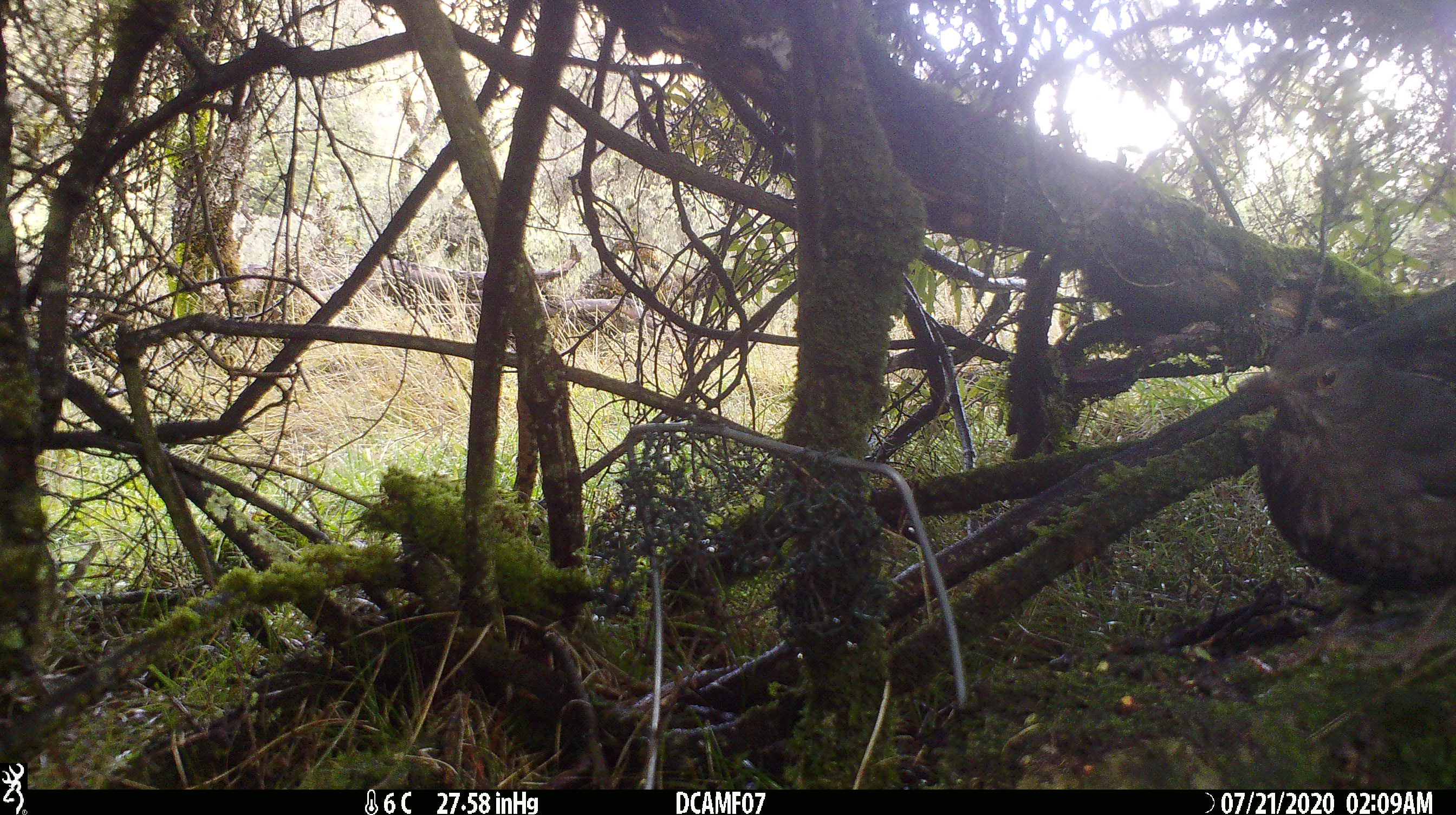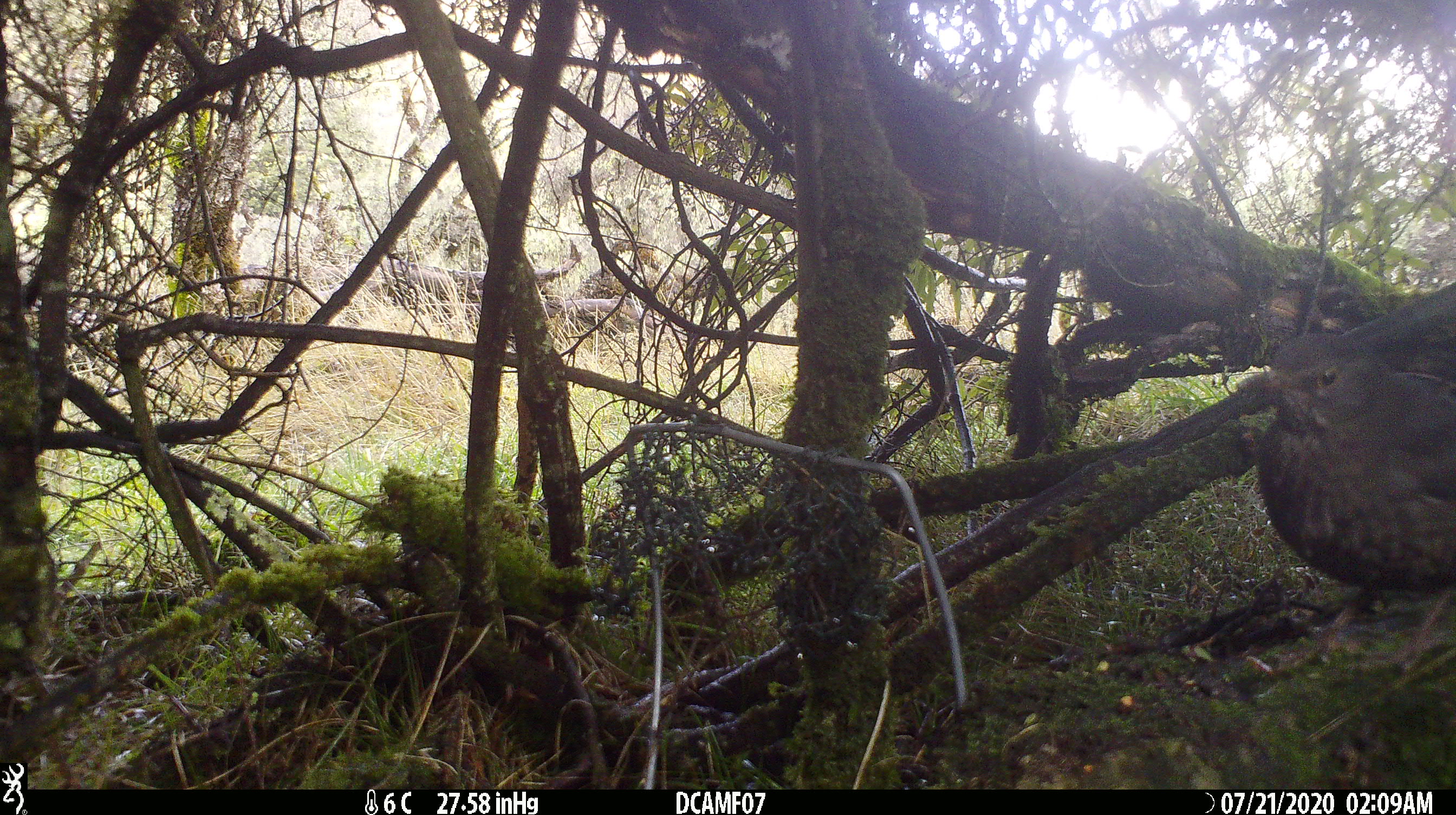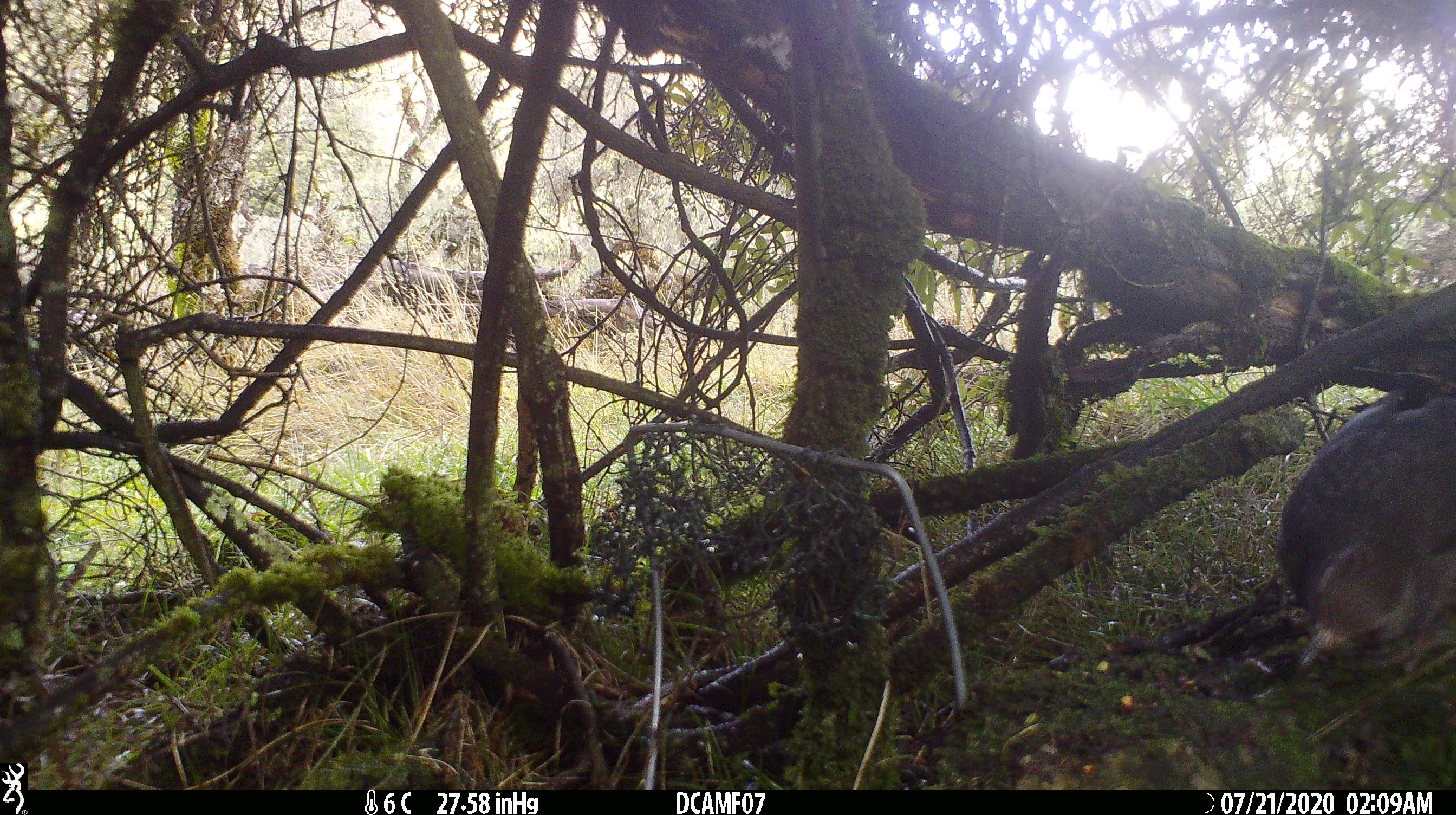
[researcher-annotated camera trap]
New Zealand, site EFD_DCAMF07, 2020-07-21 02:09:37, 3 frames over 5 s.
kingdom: Animalia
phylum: Chordata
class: Aves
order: Passeriformes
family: Turdidae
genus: Turdus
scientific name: Turdus merula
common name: eurasian blackbird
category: blackbird